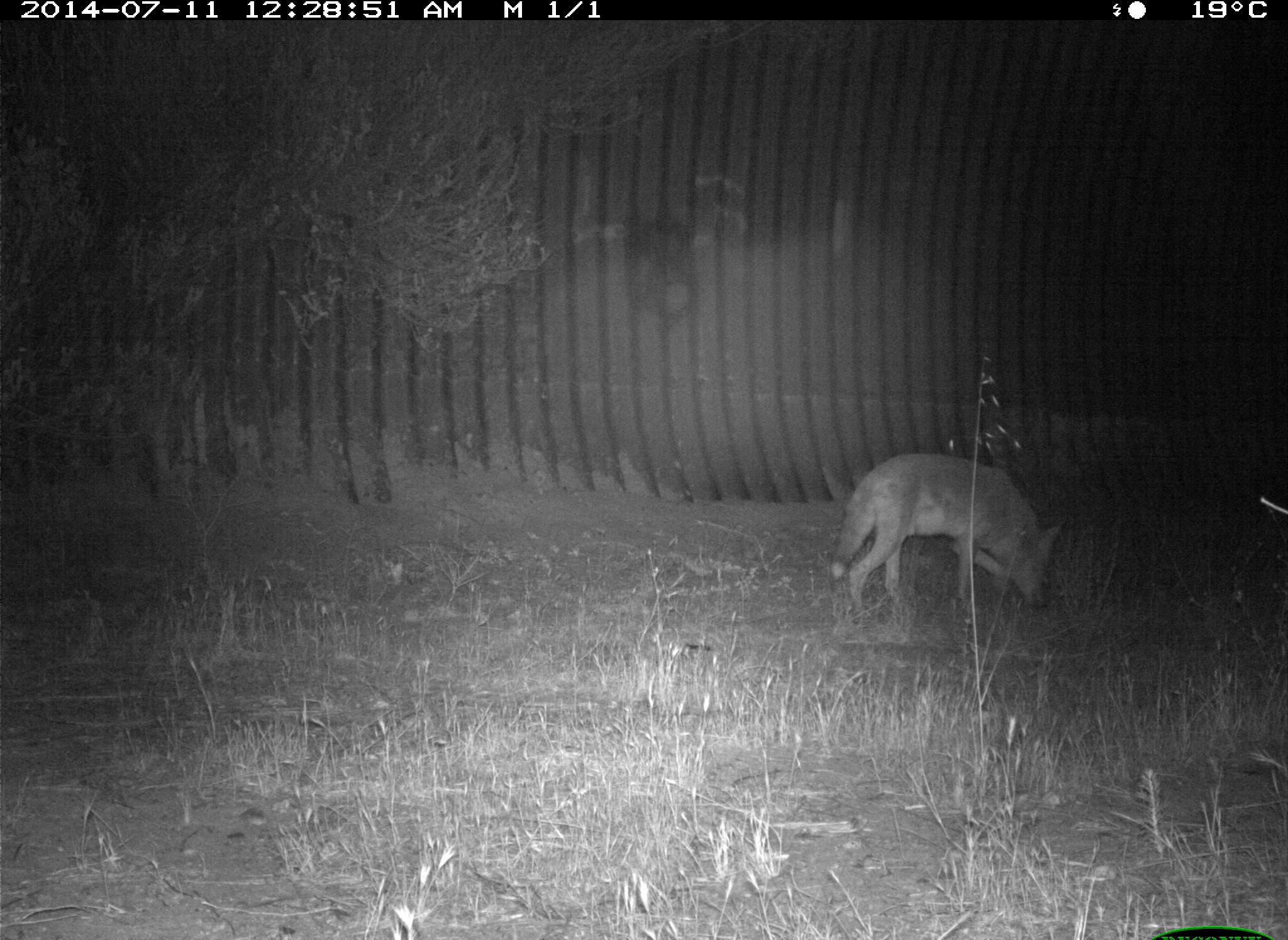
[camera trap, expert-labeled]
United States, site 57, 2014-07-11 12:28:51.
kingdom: Animalia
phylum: Chordata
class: Mammalia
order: Carnivora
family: Canidae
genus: Canis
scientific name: Canis latrans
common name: coyote